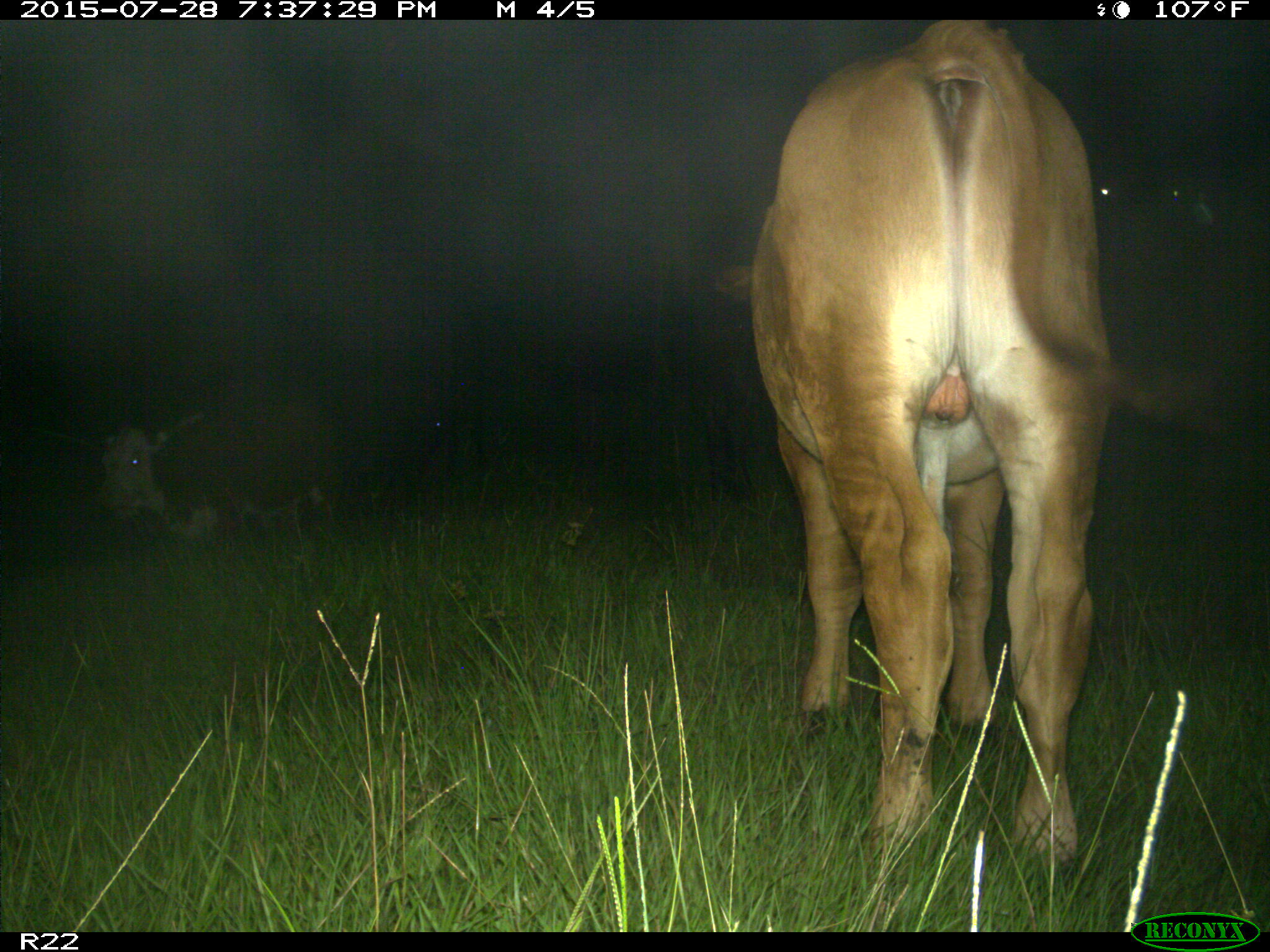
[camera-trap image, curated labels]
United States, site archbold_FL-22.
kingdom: Animalia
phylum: Chordata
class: Mammalia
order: Artiodactyla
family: Bovidae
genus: Bos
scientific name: Bos taurus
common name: domestic cow